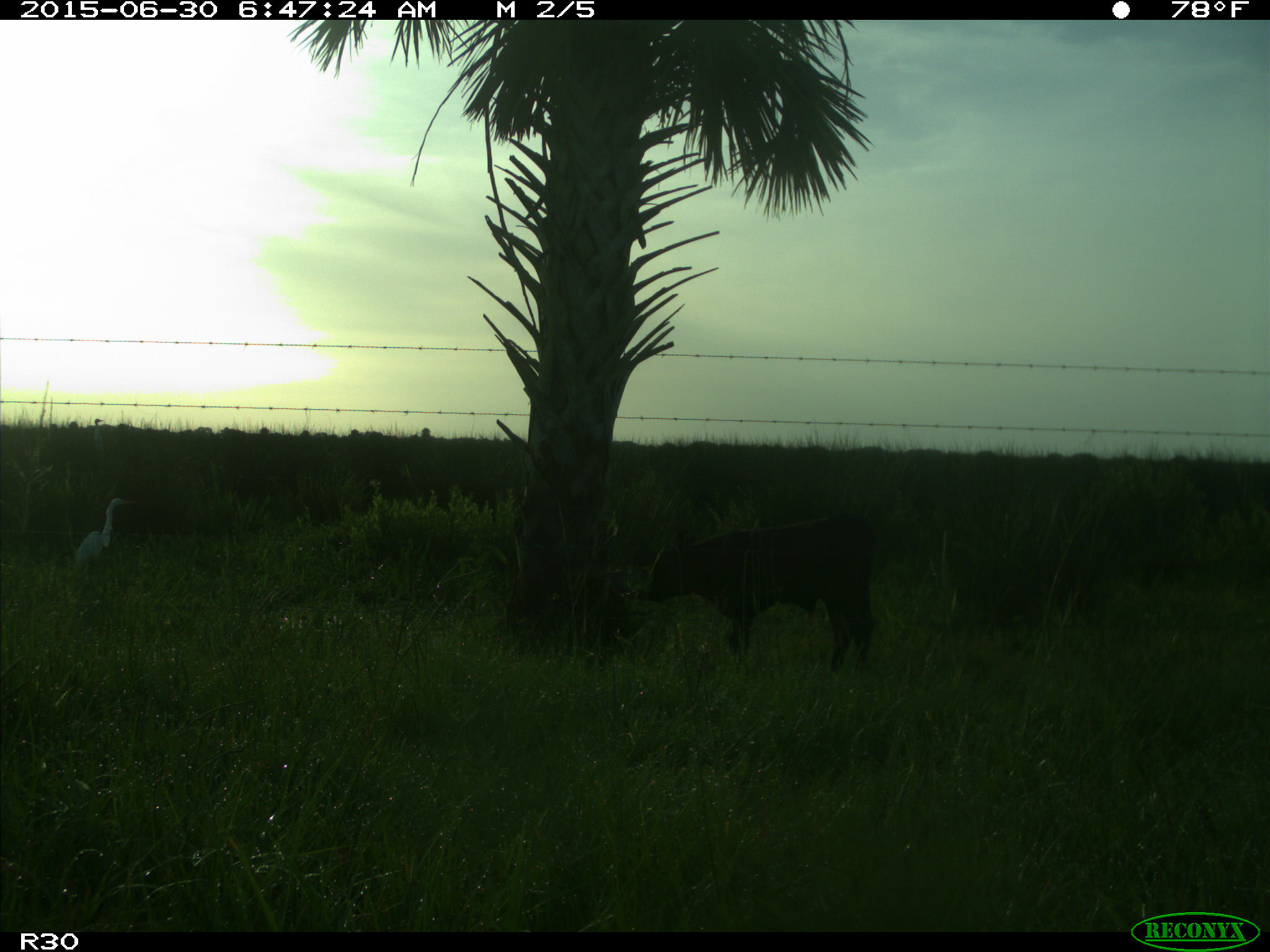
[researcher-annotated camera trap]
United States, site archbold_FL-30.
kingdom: Animalia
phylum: Chordata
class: Mammalia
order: Artiodactyla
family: Bovidae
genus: Bos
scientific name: Bos taurus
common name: domestic cow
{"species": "Bos taurus (domestic cow)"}